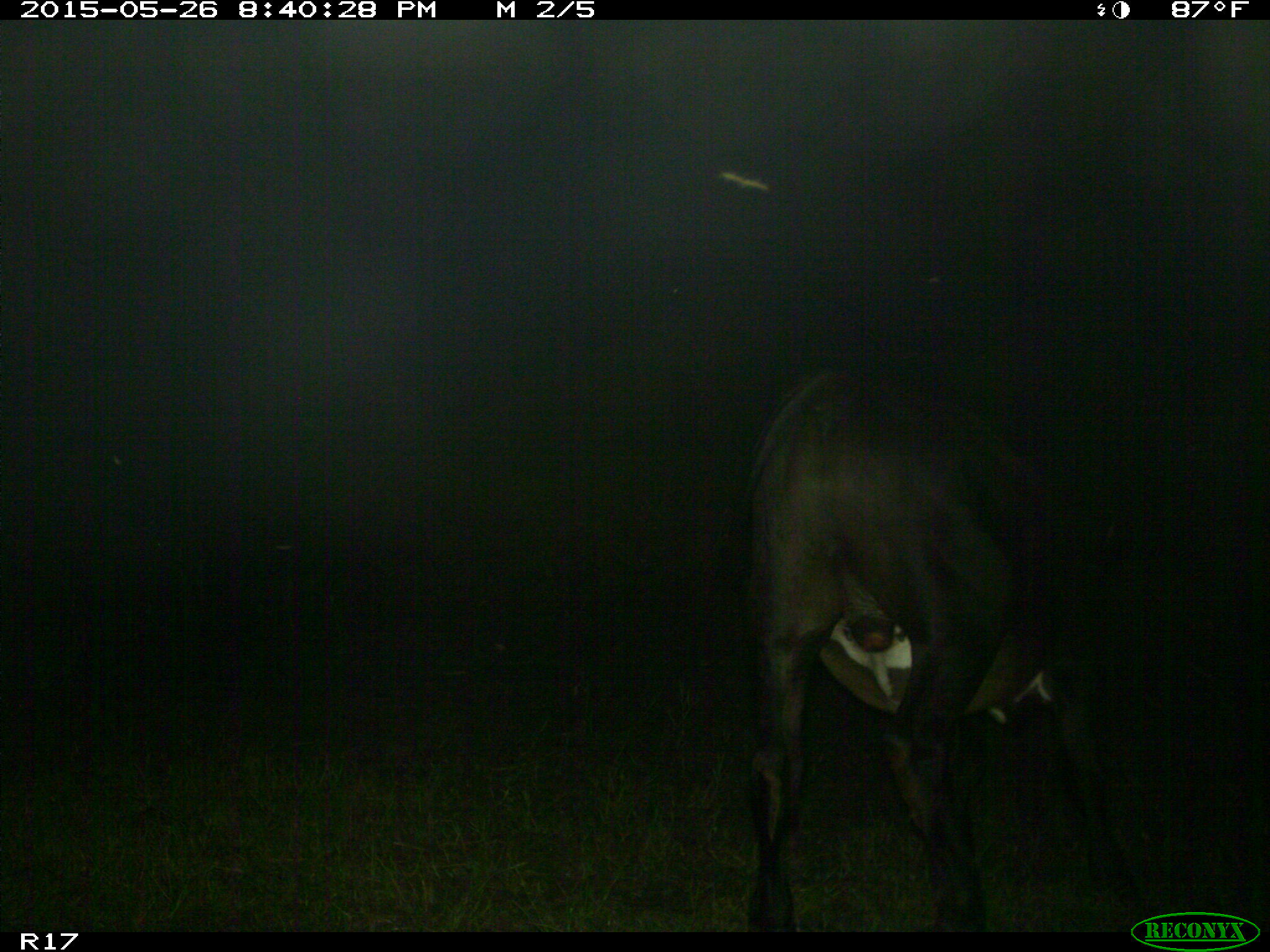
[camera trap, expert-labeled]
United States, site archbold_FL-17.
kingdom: Animalia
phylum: Chordata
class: Mammalia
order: Artiodactyla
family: Bovidae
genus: Bos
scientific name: Bos taurus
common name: domestic cow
Bos taurus (domestic cow).